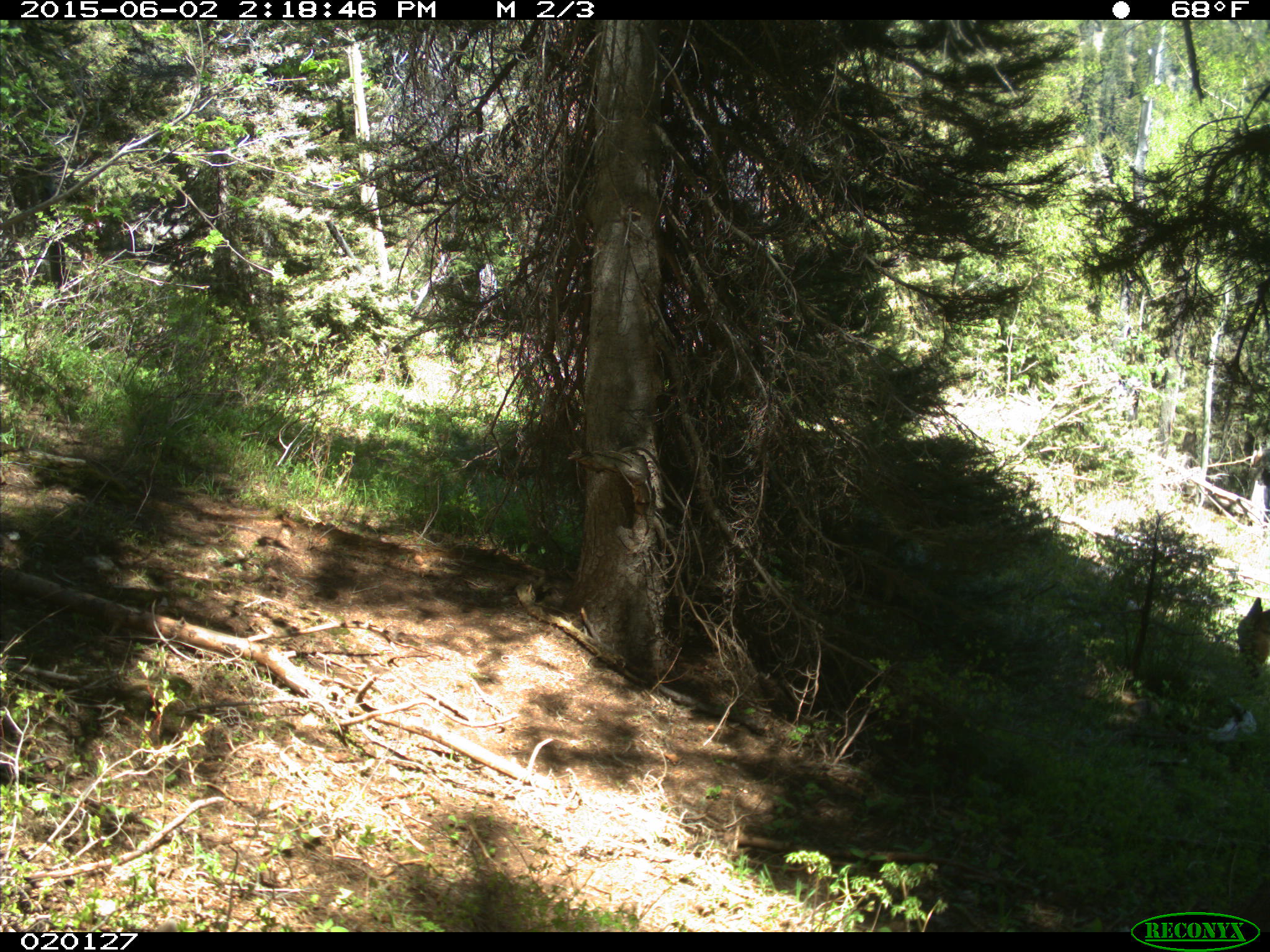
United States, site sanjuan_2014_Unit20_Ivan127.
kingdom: Animalia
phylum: Chordata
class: Mammalia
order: Artiodactyla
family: Cervidae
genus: Odocoileus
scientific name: Odocoileus hemionus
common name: mule deer